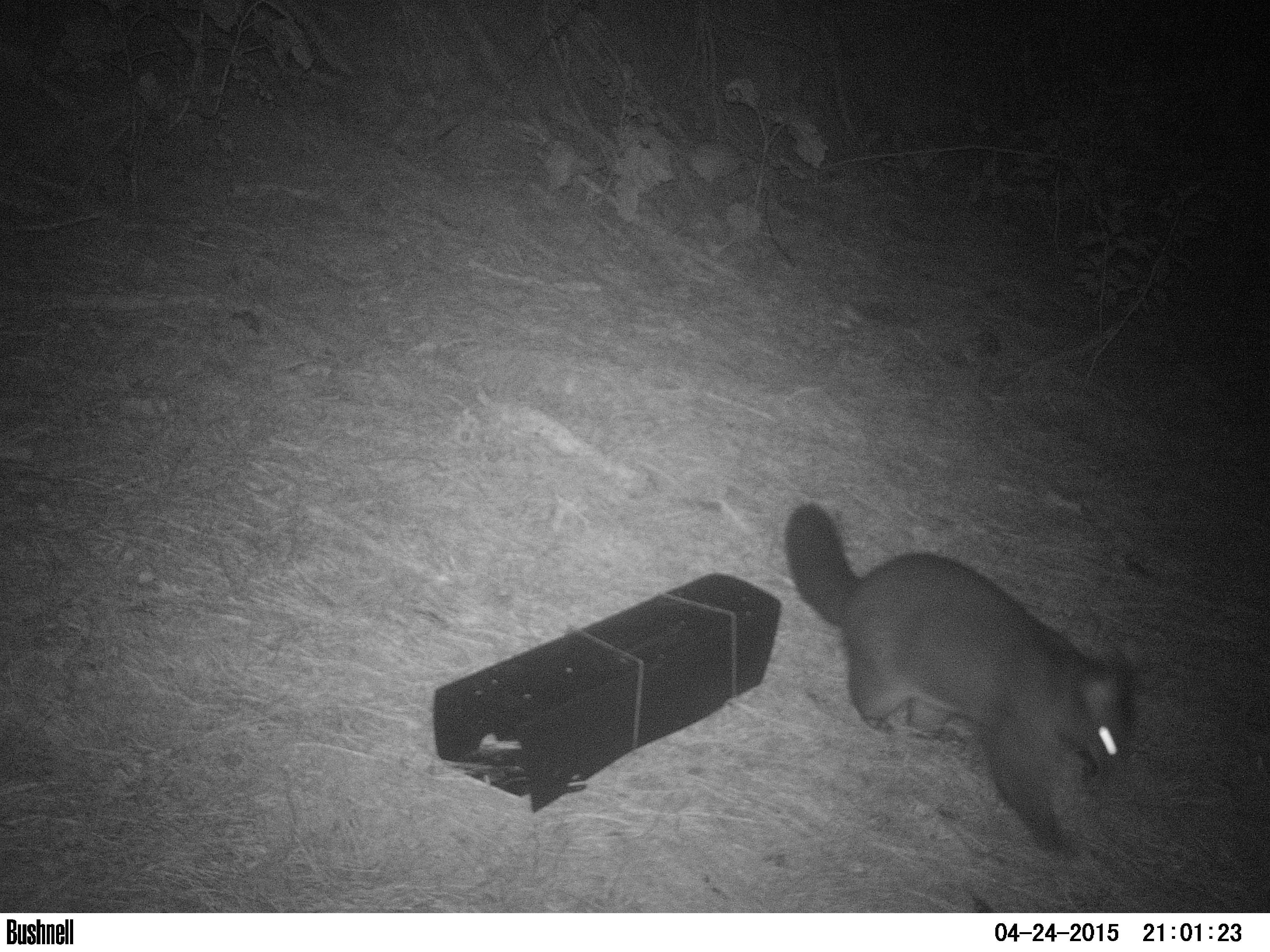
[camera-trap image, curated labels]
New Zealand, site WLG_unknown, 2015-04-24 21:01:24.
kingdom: Animalia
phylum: Chordata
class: Mammalia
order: Diprotodontia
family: Phalangeridae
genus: Trichosurus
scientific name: Trichosurus vulpecula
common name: common brushtail possum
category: possum